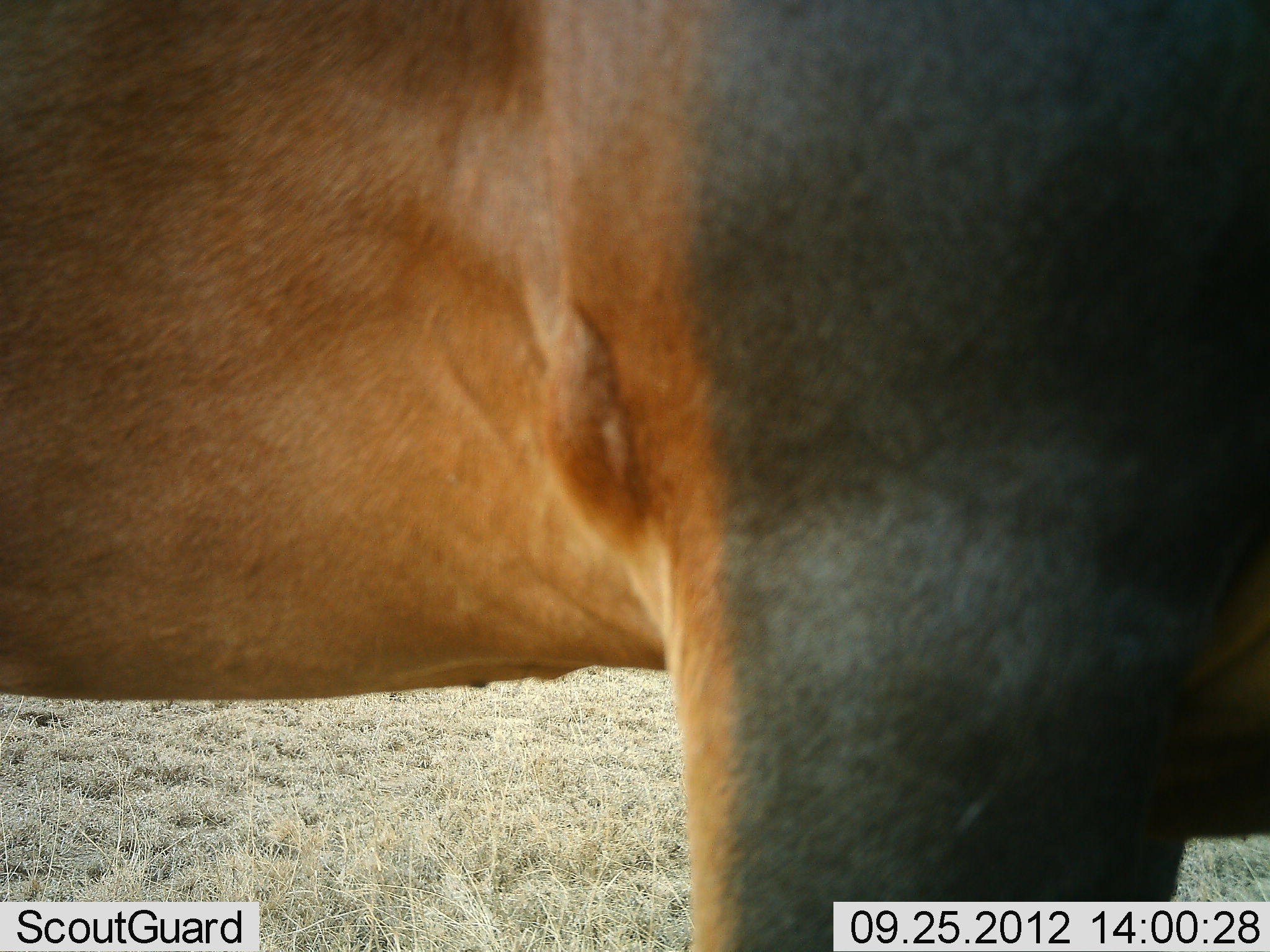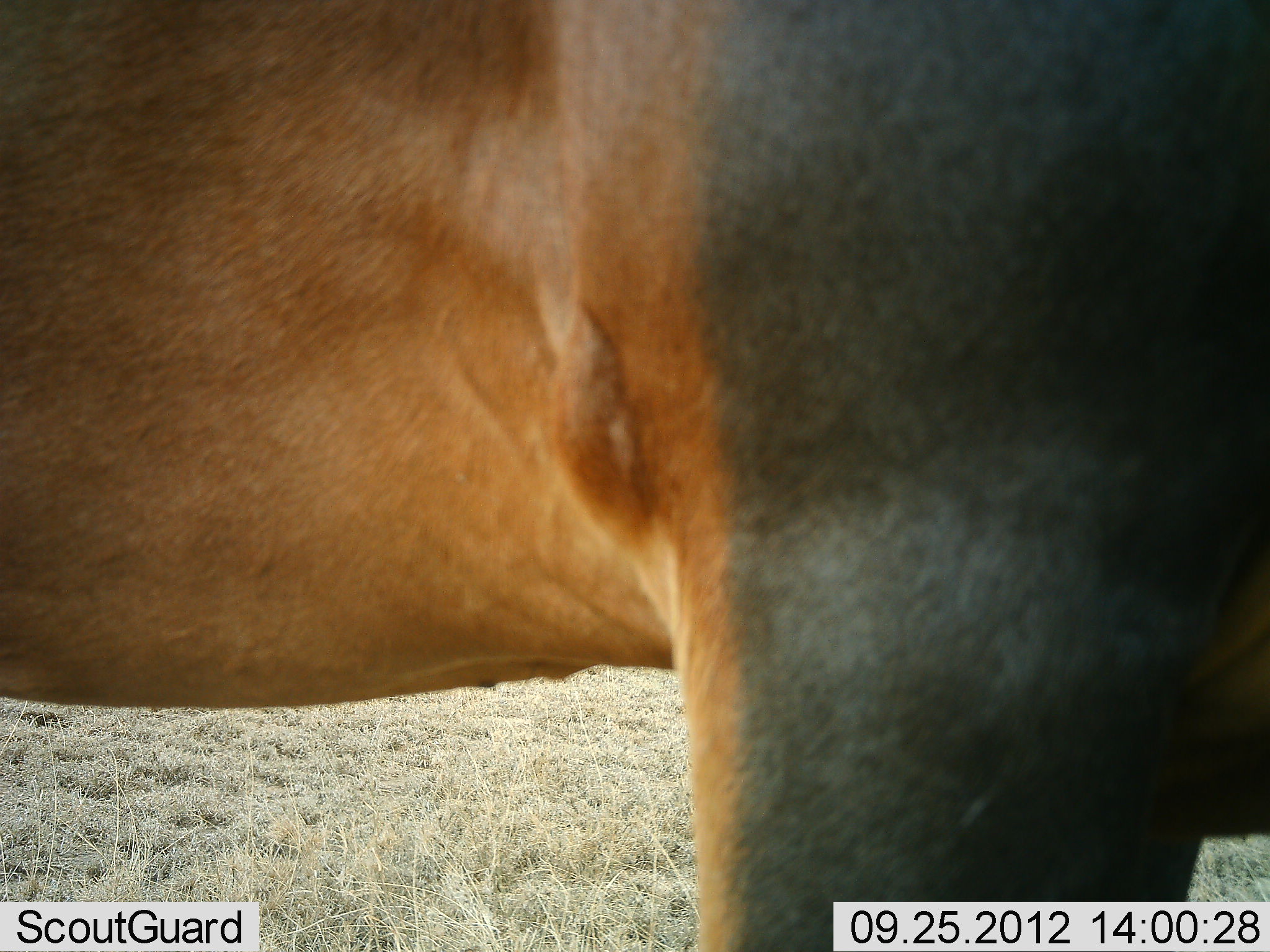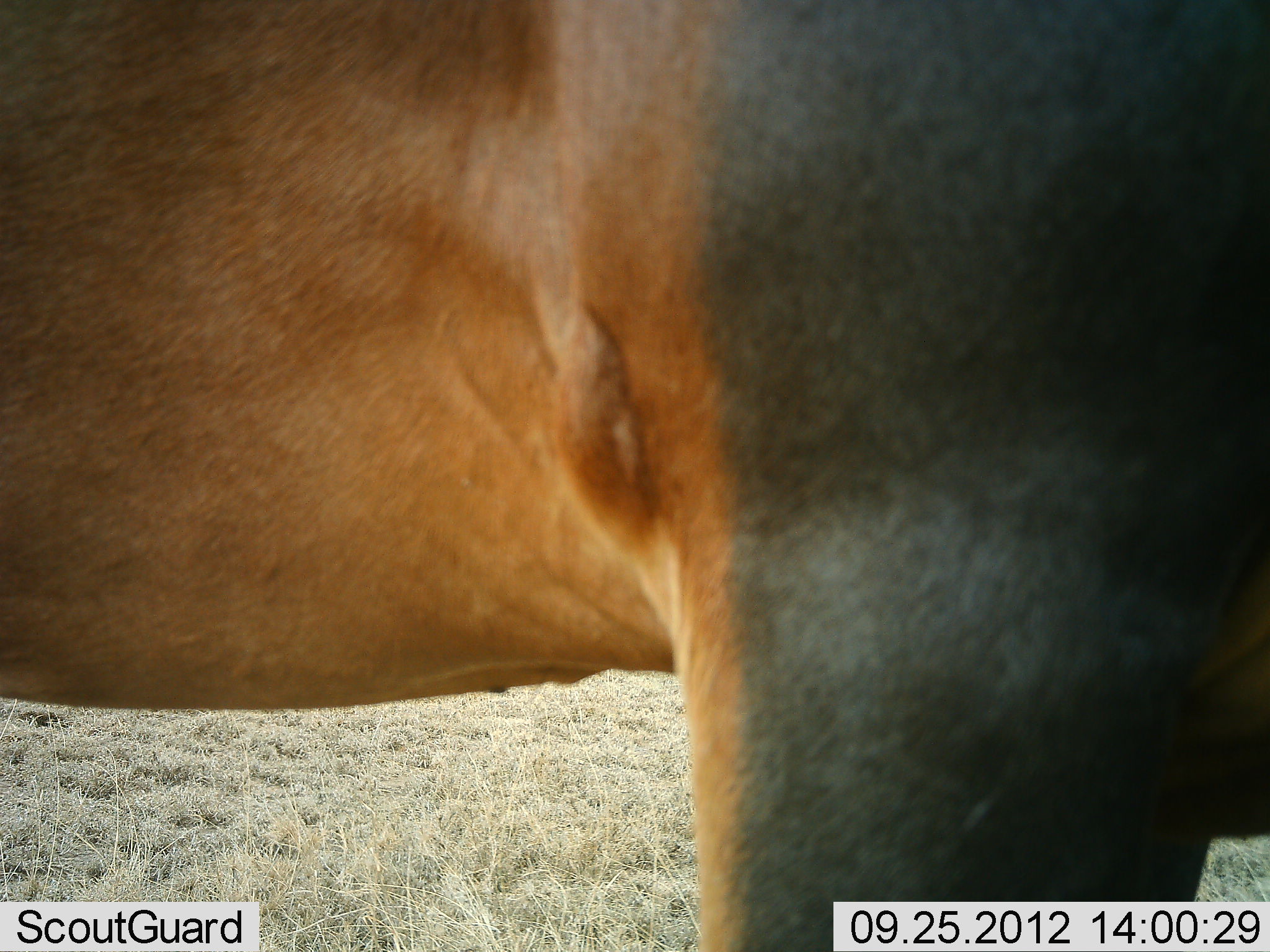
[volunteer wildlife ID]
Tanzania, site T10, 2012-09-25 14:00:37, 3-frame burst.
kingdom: Animalia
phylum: Chordata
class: Mammalia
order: Artiodactyla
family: Bovidae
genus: Damaliscus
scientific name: Damaliscus lunatus jimela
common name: topi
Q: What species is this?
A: Topi (Damaliscus lunatus jimela).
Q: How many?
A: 1.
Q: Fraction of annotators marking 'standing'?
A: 100%.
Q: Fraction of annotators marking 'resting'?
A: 0%.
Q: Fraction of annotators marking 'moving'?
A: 0%.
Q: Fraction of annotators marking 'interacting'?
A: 0%.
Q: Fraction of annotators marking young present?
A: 0%.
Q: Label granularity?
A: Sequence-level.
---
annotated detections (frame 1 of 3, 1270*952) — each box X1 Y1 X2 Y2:
animal: 1 1 1270 950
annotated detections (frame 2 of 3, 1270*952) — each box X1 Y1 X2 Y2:
animal: 1 1 1269 952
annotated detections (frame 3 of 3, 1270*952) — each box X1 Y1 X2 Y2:
animal: 0 2 1269 951